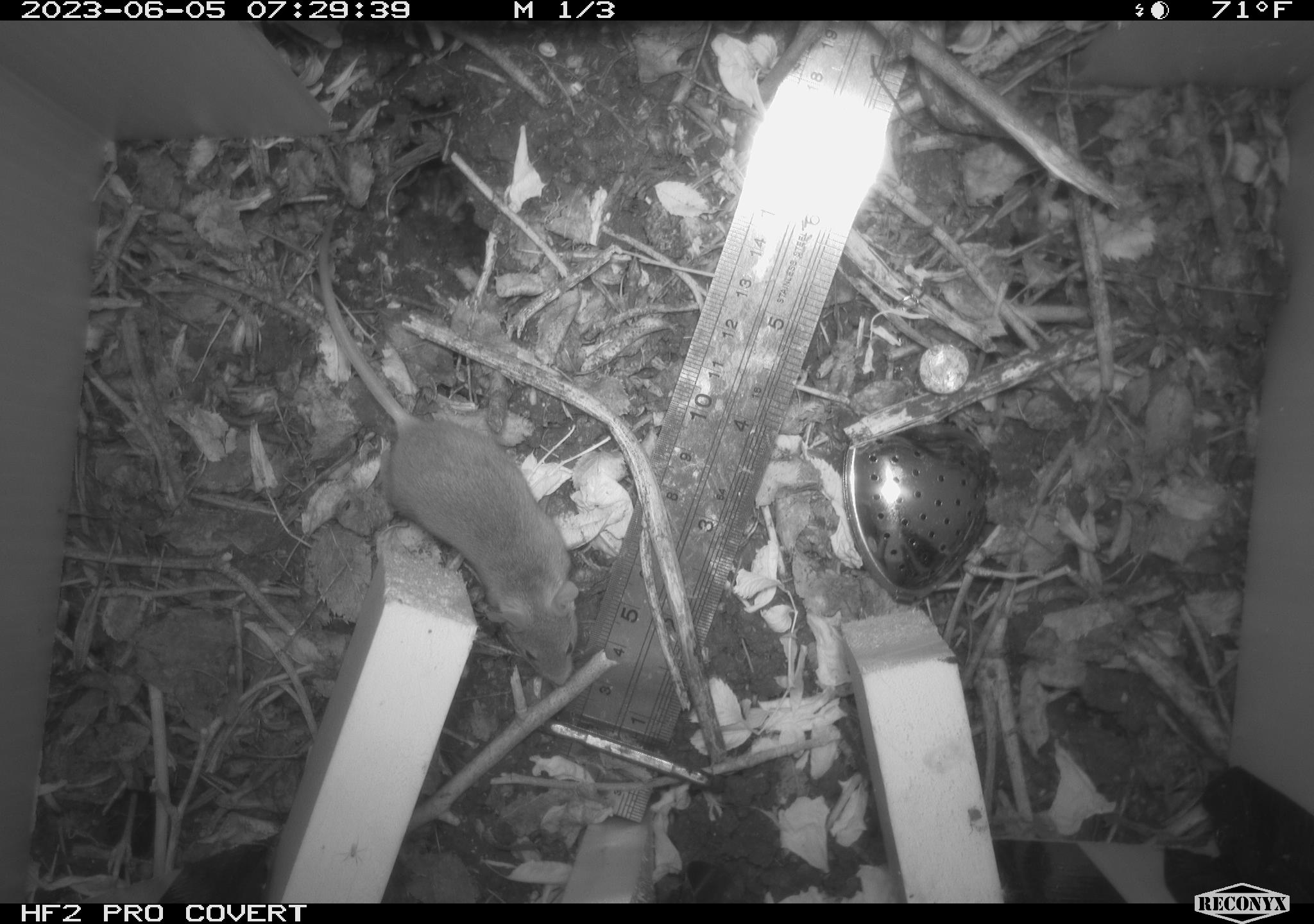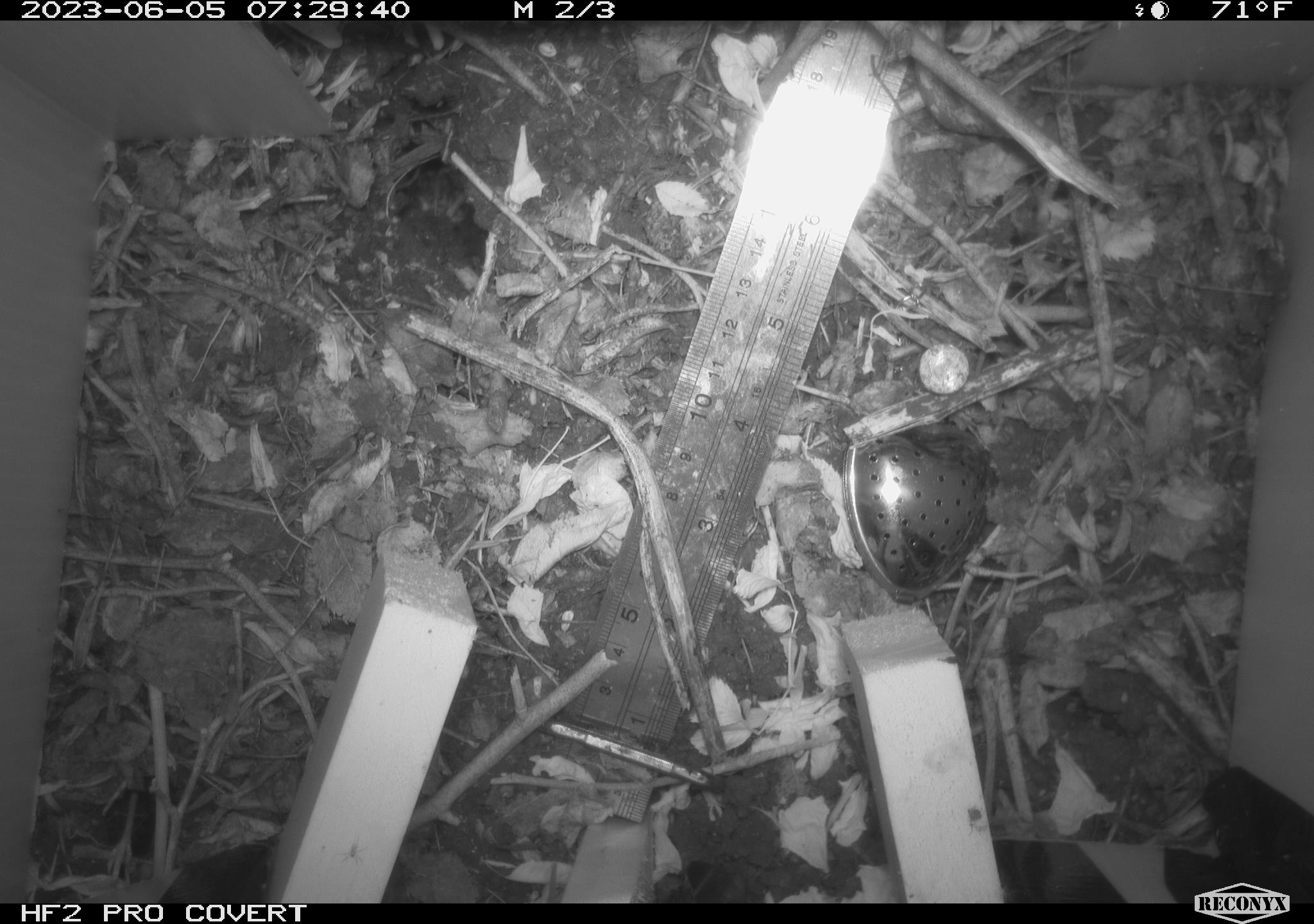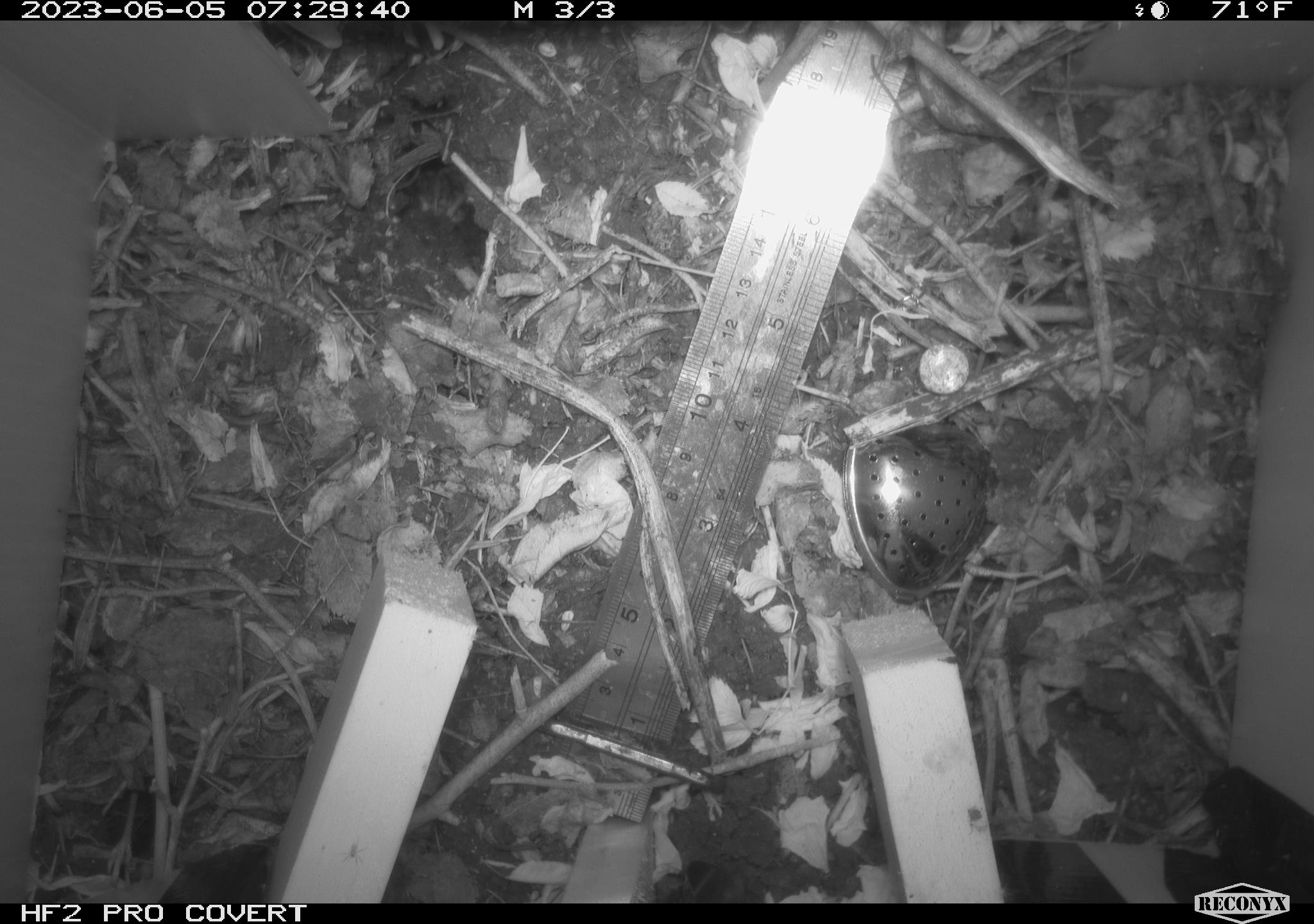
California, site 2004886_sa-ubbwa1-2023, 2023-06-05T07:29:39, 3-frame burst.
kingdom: Animalia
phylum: Chordata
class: Mammalia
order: Rodentia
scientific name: Rodentia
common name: mouse species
Mouse species (Rodentia).